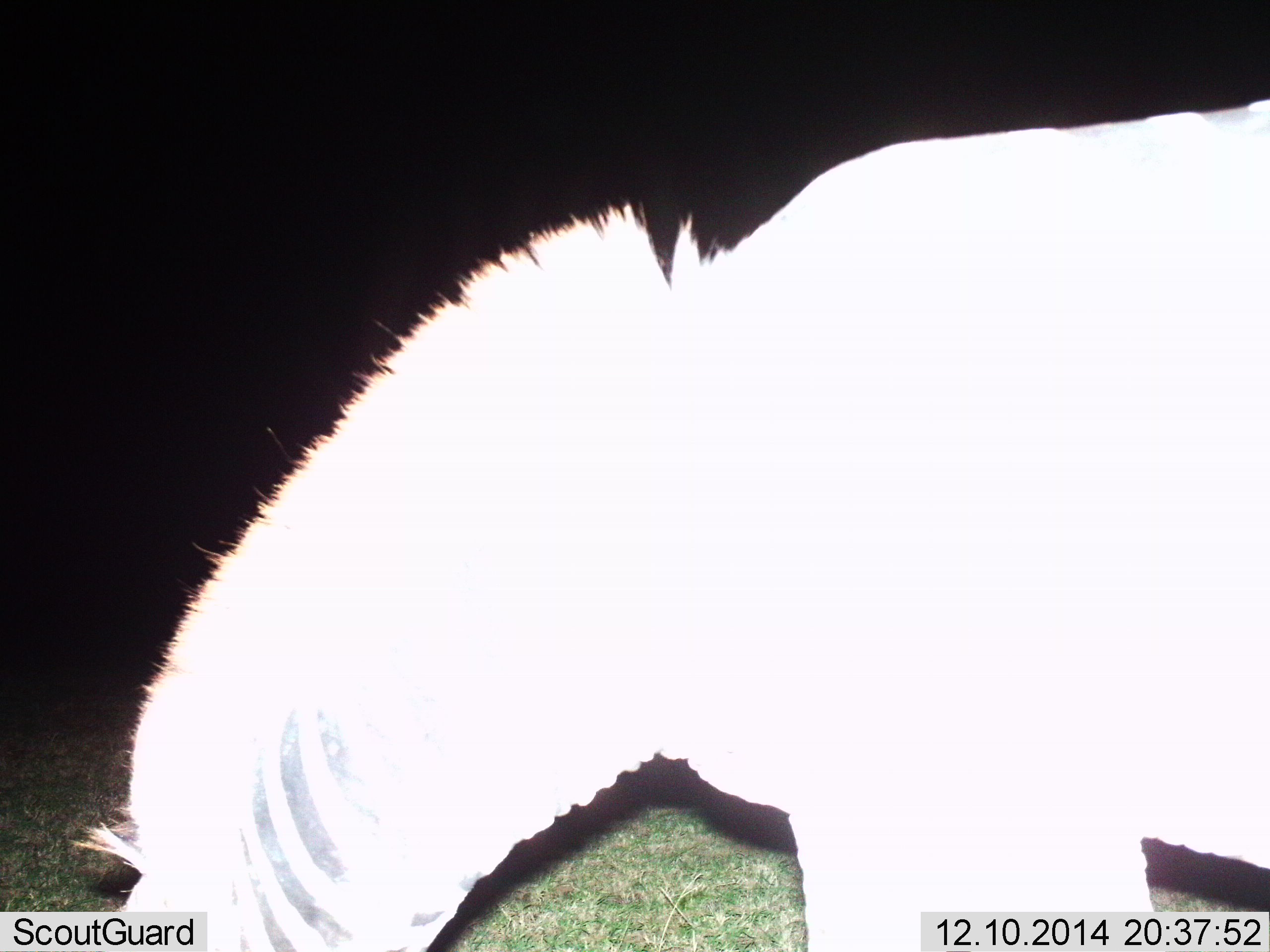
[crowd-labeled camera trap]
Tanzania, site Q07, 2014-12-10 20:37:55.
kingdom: Animalia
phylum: Chordata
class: Mammalia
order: Perissodactyla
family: Equidae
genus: Equus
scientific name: Equus quagga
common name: plains zebra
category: zebra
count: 1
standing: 30%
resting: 0%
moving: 0%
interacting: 0%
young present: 0%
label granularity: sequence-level